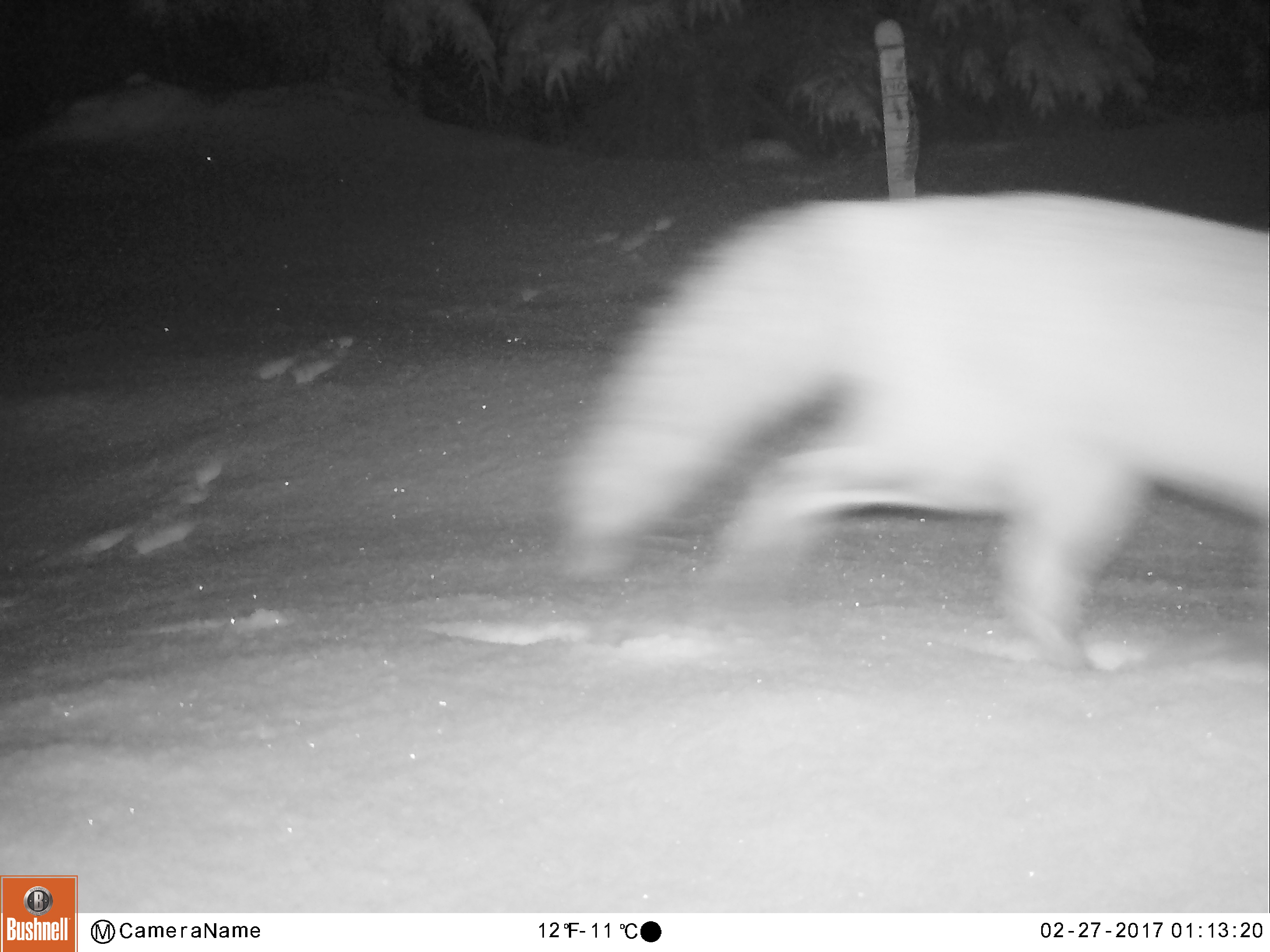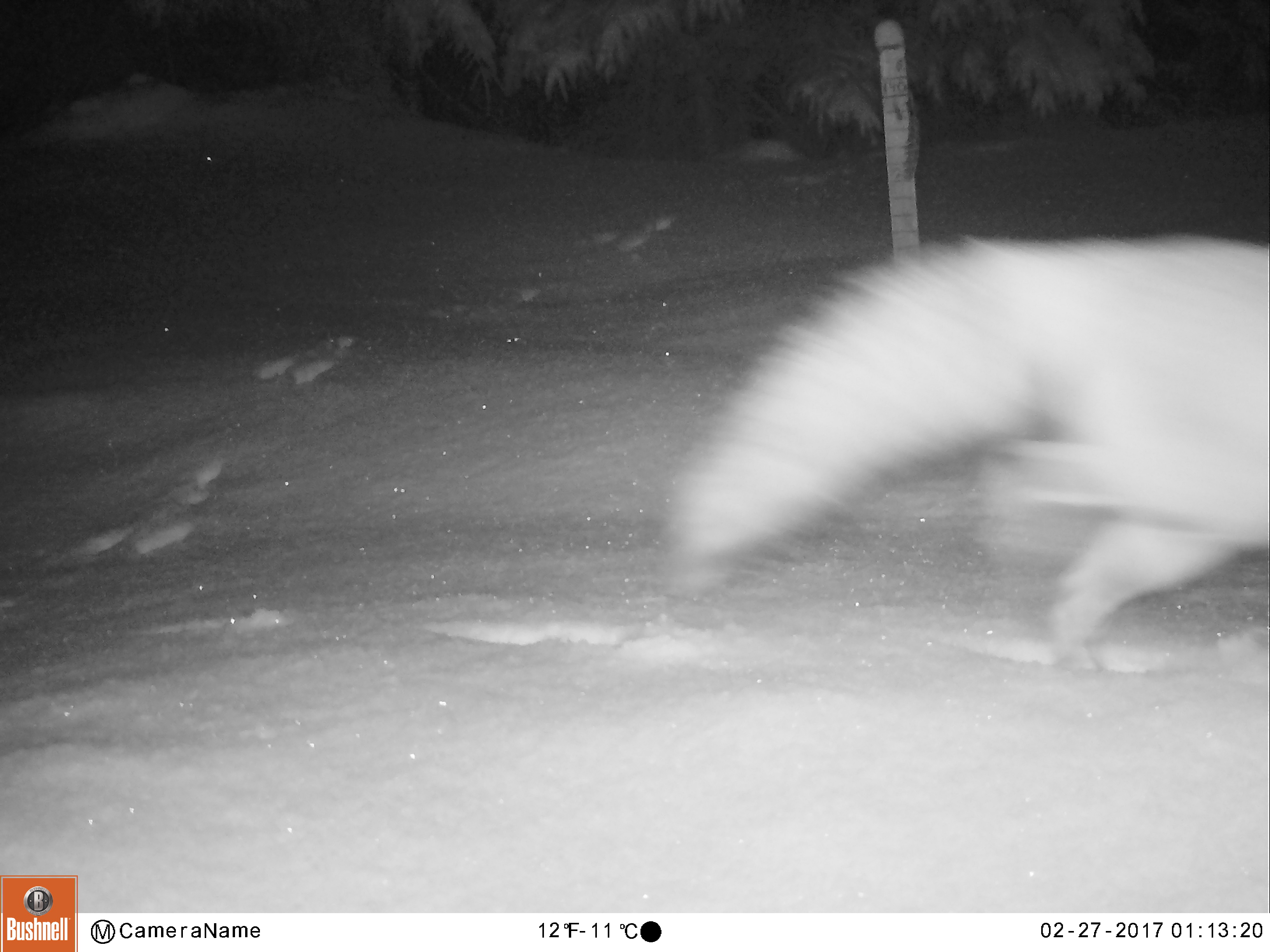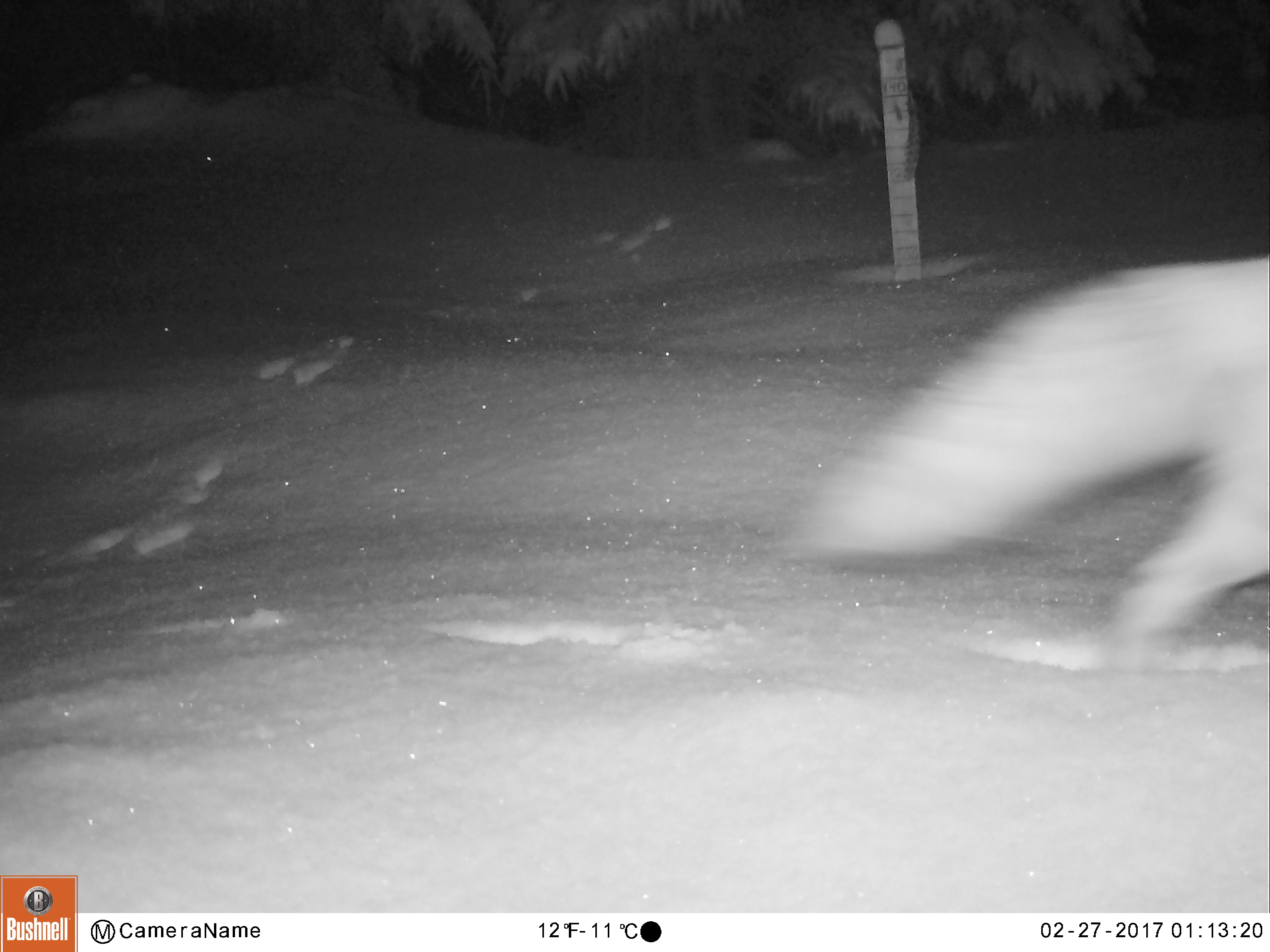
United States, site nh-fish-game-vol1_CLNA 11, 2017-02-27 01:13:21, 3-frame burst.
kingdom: Animalia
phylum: Chordata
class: Mammalia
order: Carnivora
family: Canidae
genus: Canis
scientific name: Canis latrans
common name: coyote